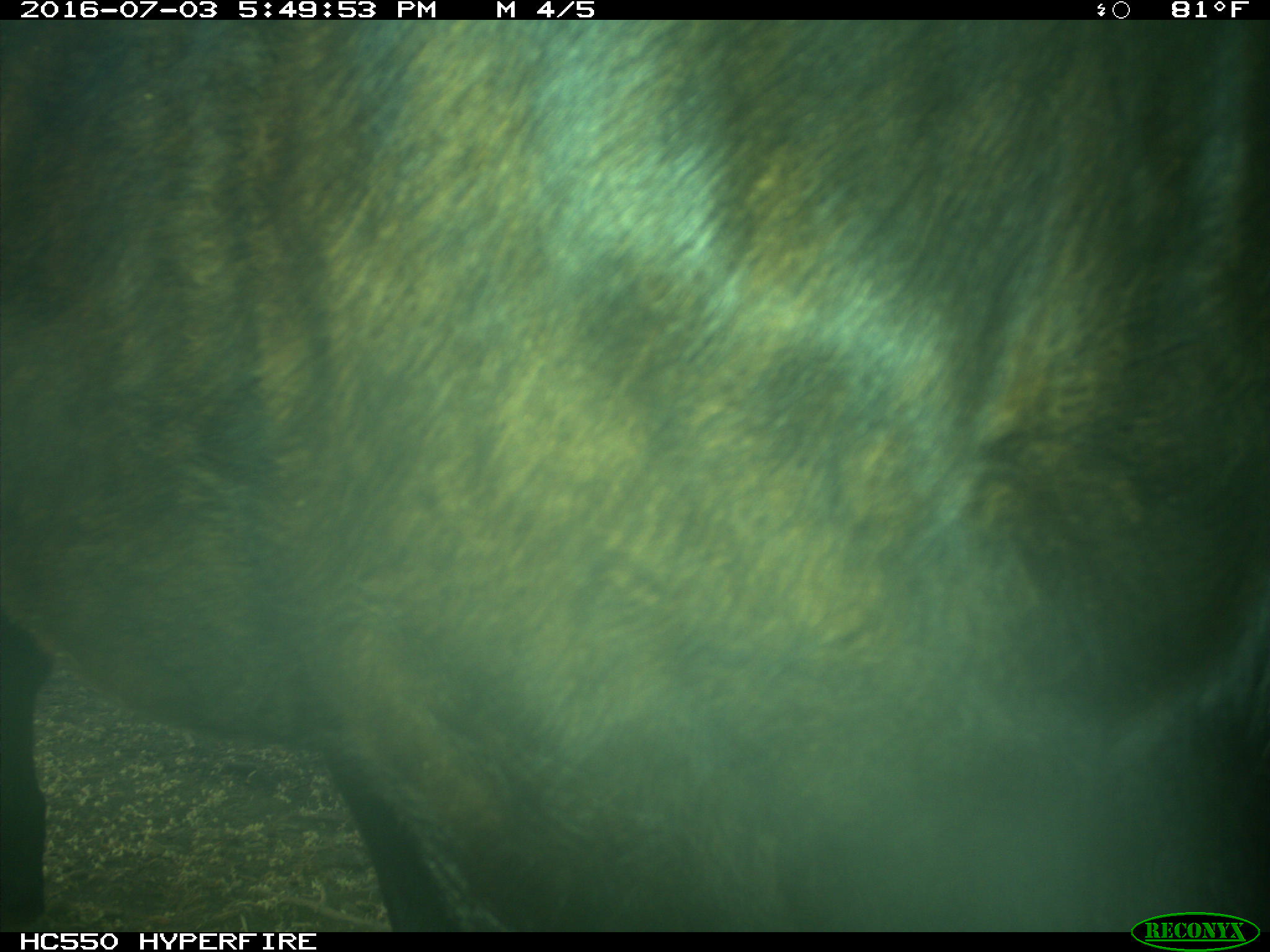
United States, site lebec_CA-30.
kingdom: Animalia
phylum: Chordata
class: Mammalia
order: Artiodactyla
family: Bovidae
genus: Bos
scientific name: Bos taurus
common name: domestic cow